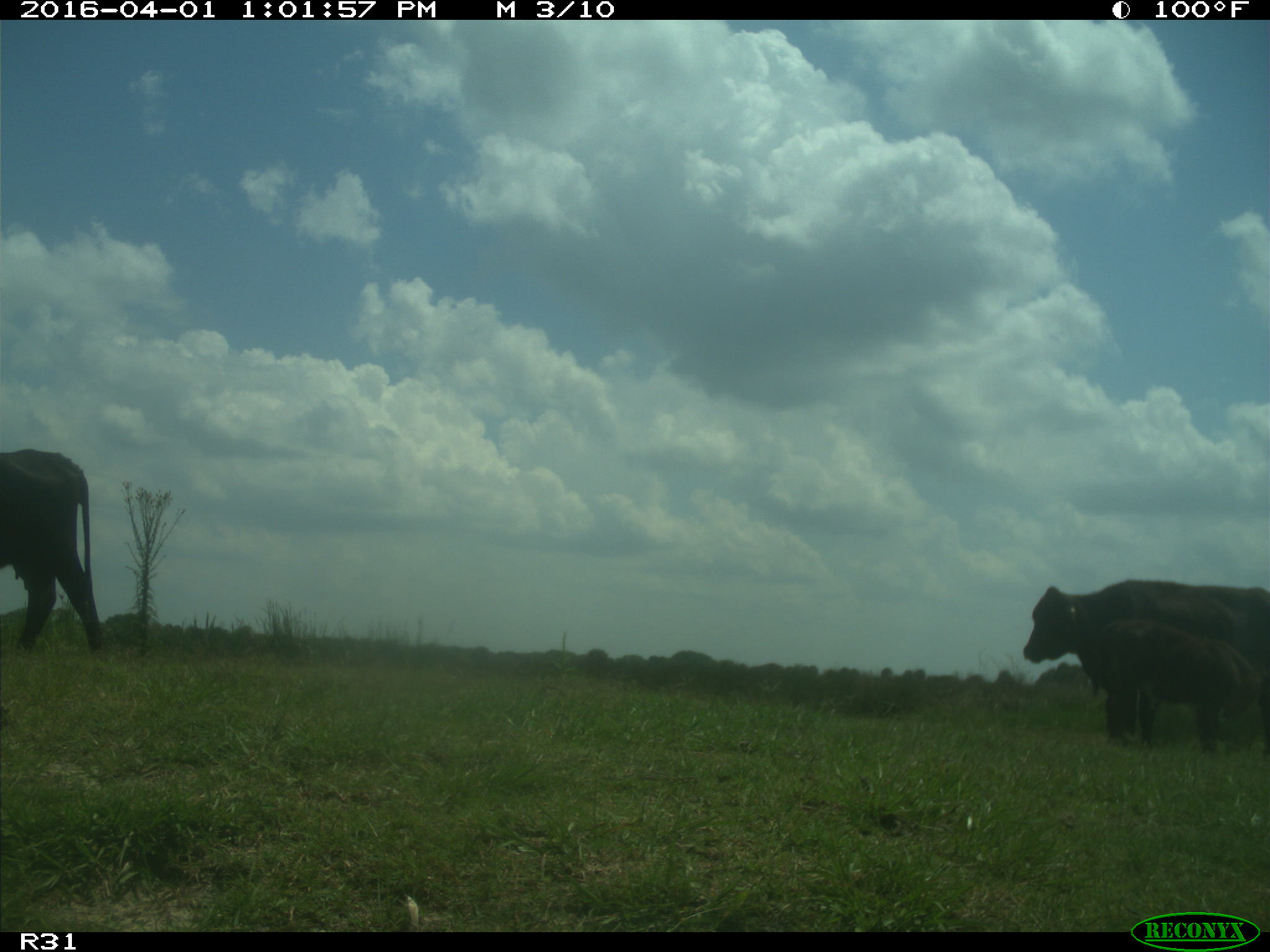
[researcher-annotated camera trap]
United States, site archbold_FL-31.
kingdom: Animalia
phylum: Chordata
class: Mammalia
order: Artiodactyla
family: Bovidae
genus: Bos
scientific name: Bos taurus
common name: domestic cow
Bos taurus (domestic cow).